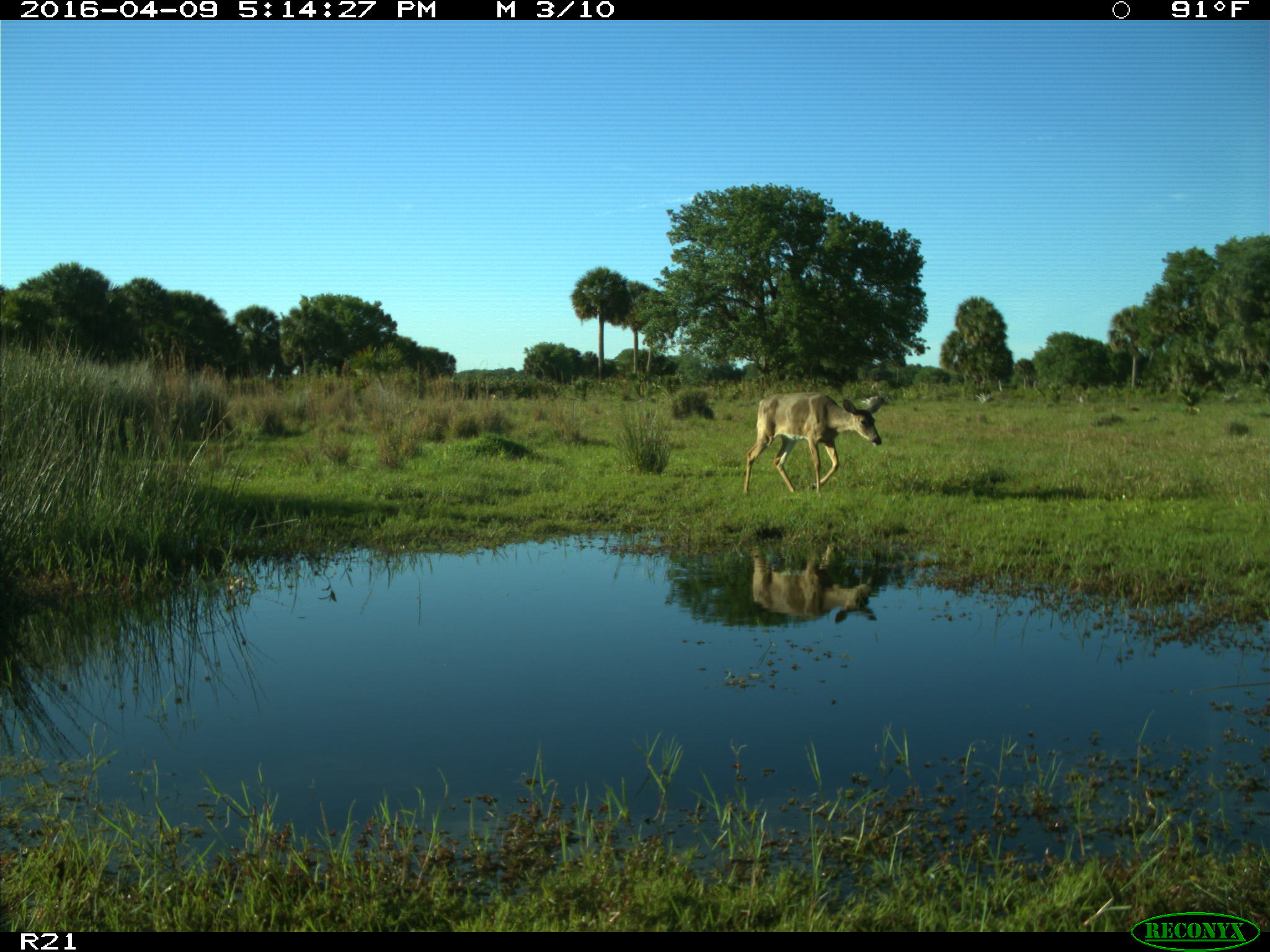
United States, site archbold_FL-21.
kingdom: Animalia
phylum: Chordata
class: Mammalia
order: Artiodactyla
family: Cervidae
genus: Odocoileus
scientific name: Odocoileus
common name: deer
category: unidentified deer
Unidentified deer (deer) (Odocoileus).